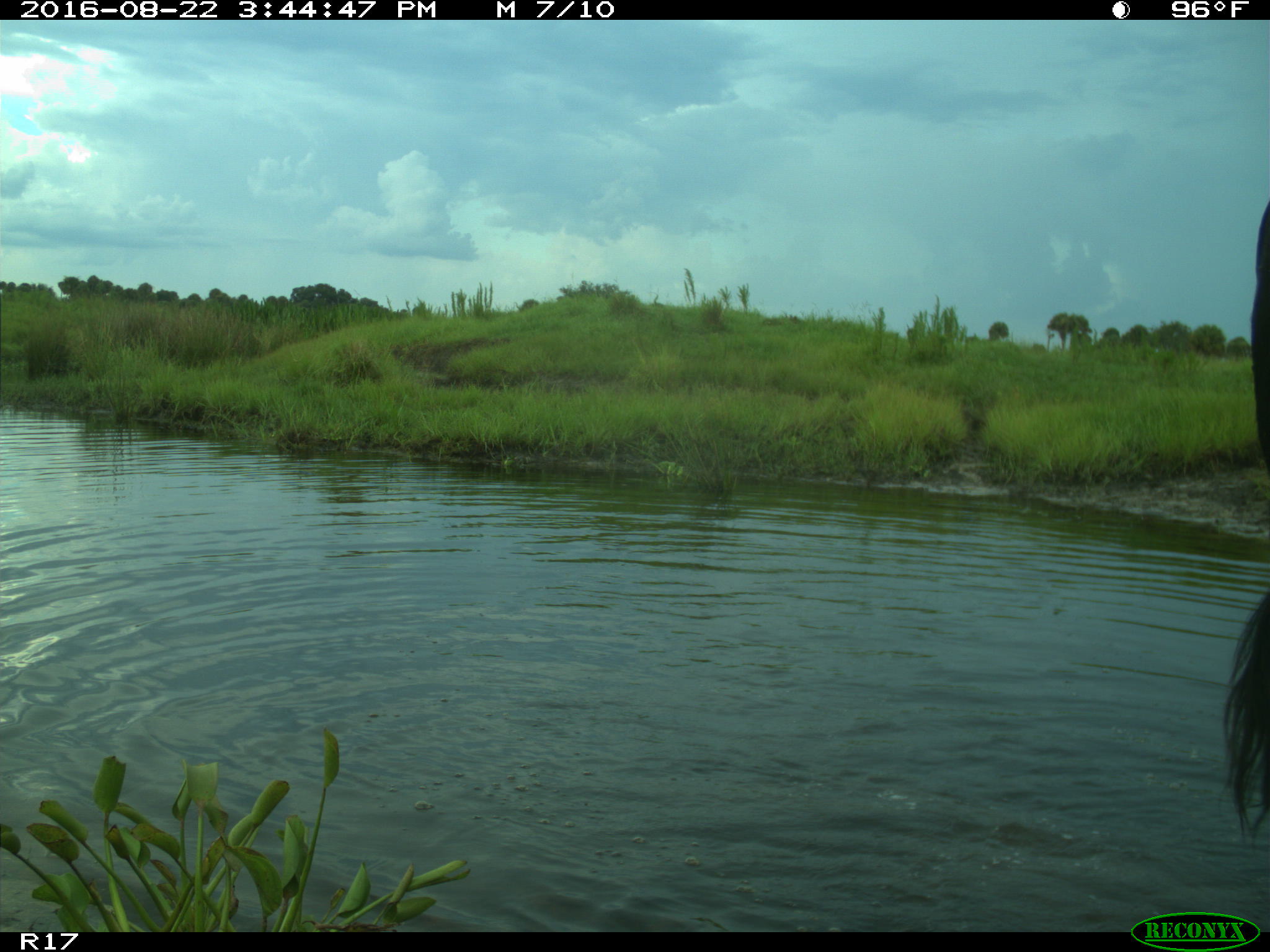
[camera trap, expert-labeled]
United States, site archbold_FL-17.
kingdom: Animalia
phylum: Chordata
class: Mammalia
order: Artiodactyla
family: Bovidae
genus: Bos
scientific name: Bos taurus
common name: domestic cow